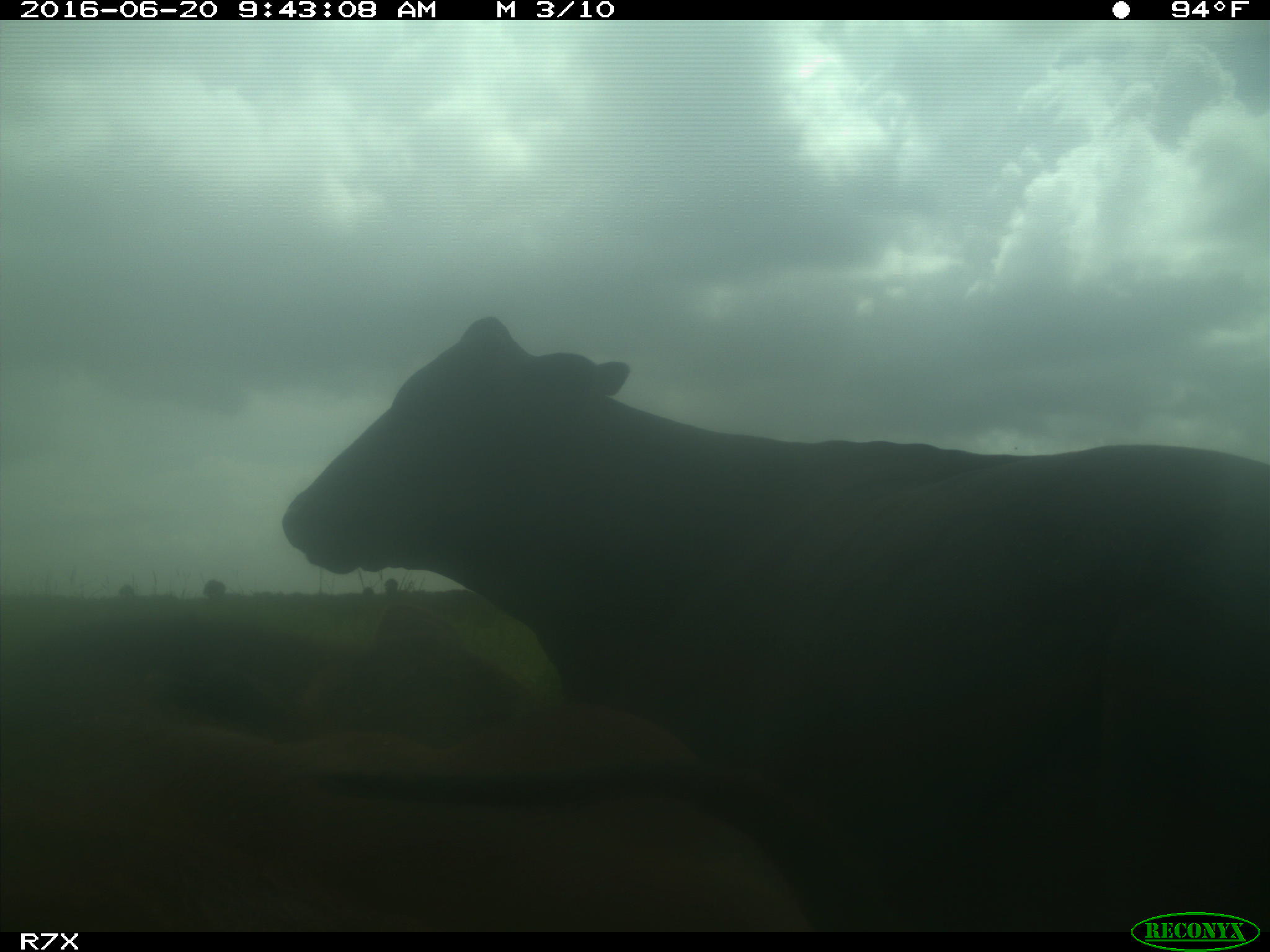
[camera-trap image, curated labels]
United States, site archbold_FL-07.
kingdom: Animalia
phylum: Chordata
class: Mammalia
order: Artiodactyla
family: Bovidae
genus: Bos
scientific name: Bos taurus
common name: domestic cow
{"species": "Bos taurus (domestic cow)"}